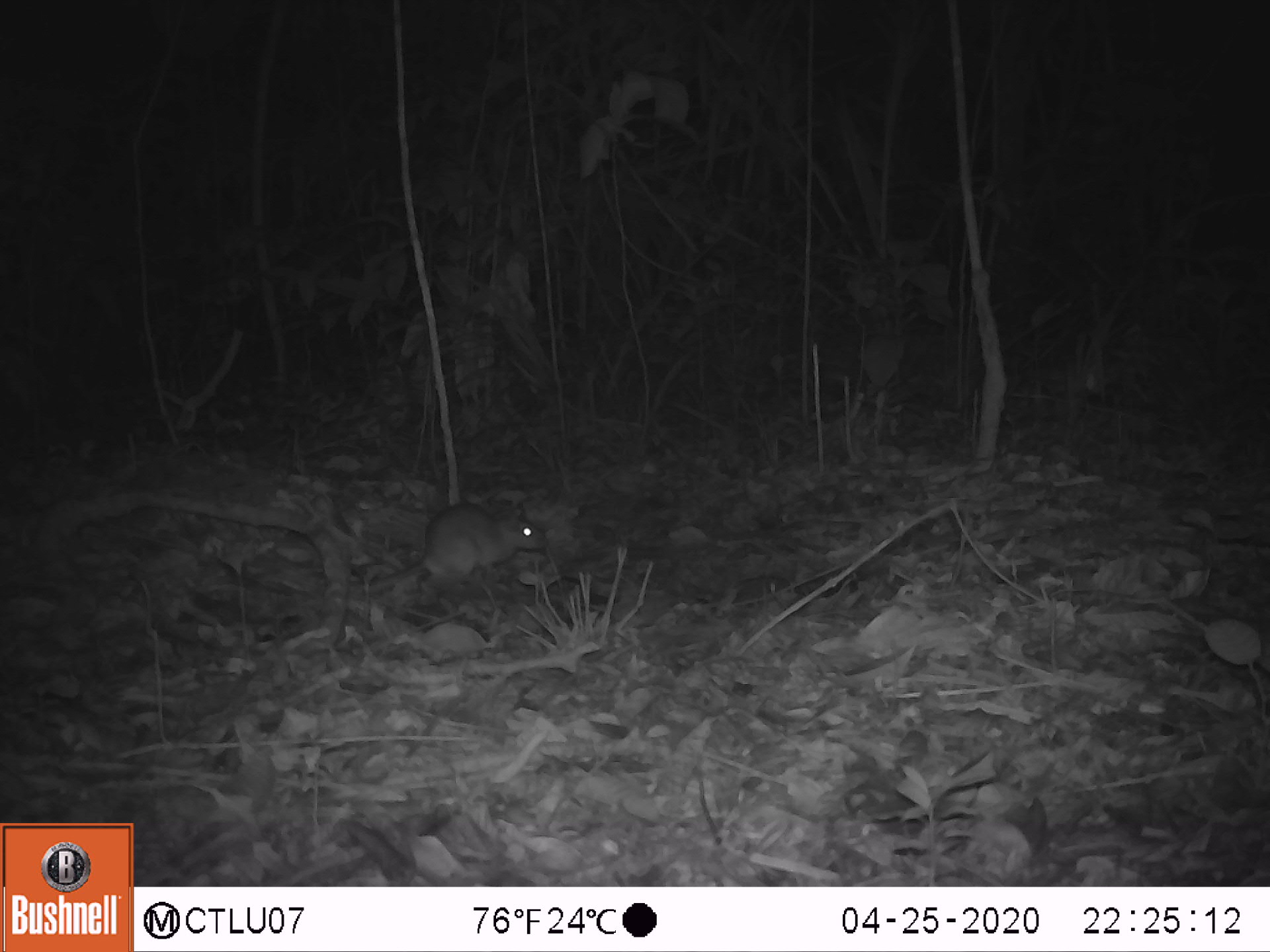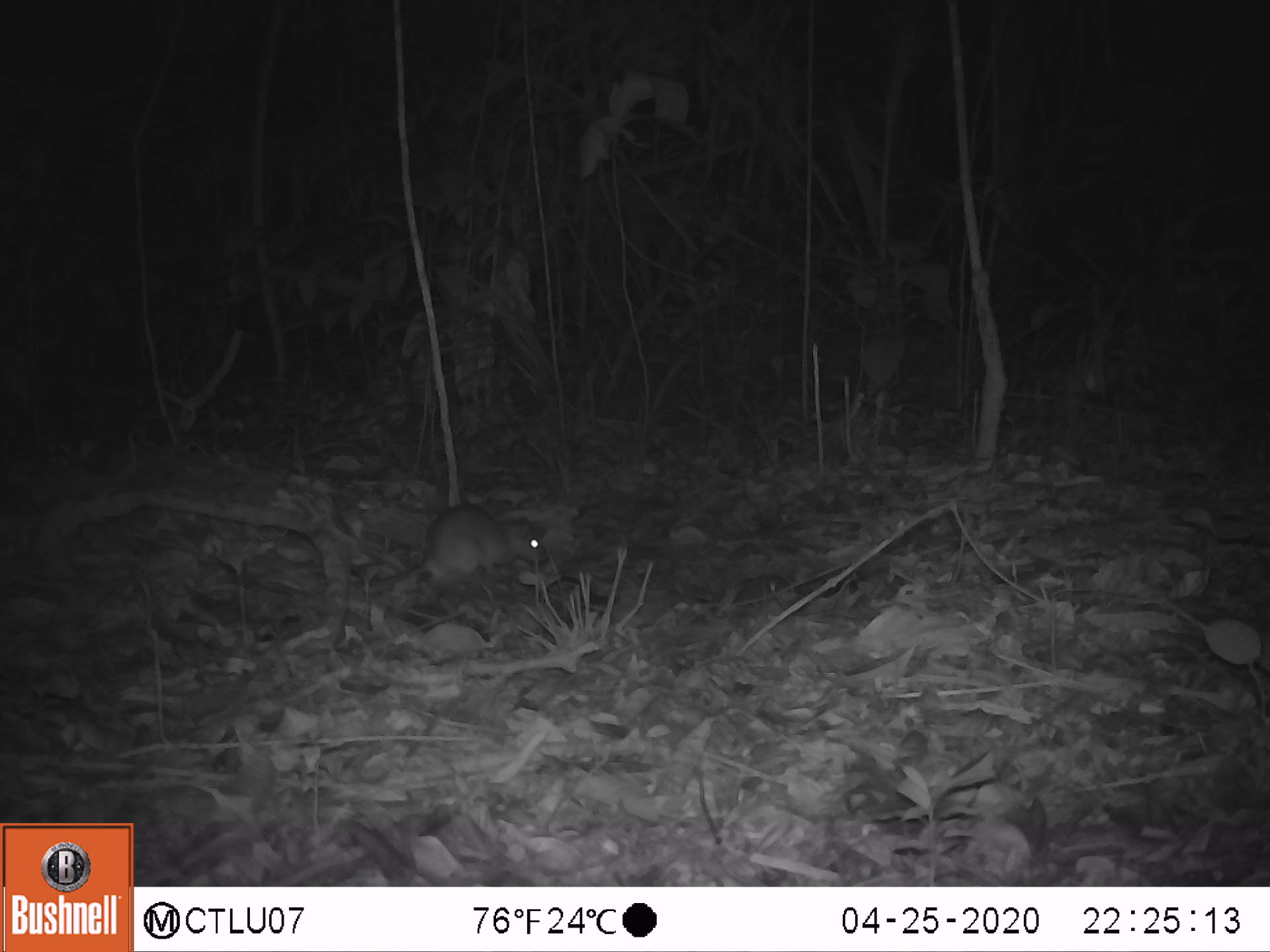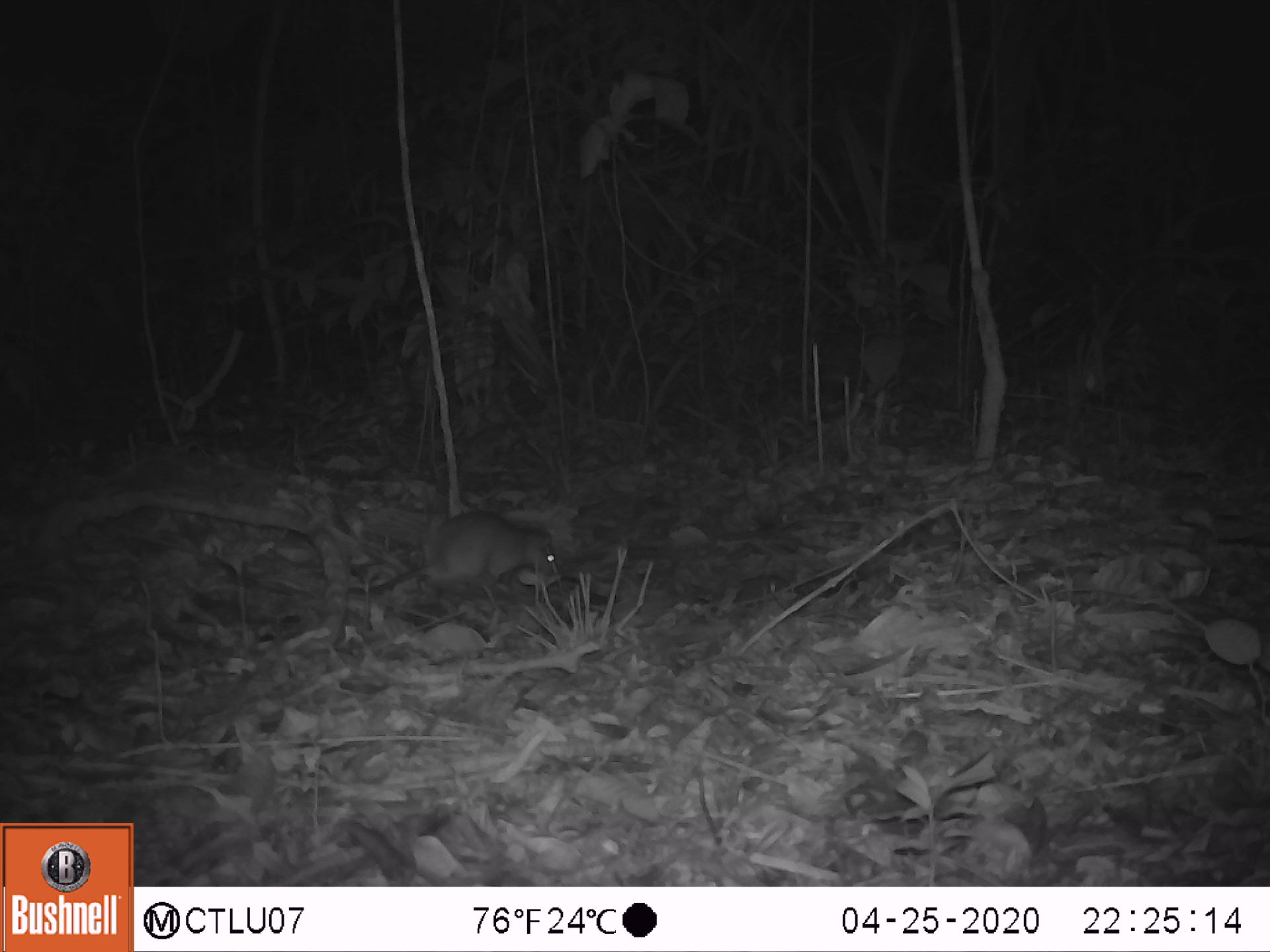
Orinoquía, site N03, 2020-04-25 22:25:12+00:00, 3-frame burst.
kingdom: Animalia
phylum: Chordata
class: Mammalia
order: Rodentia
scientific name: Rodentia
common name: rodent